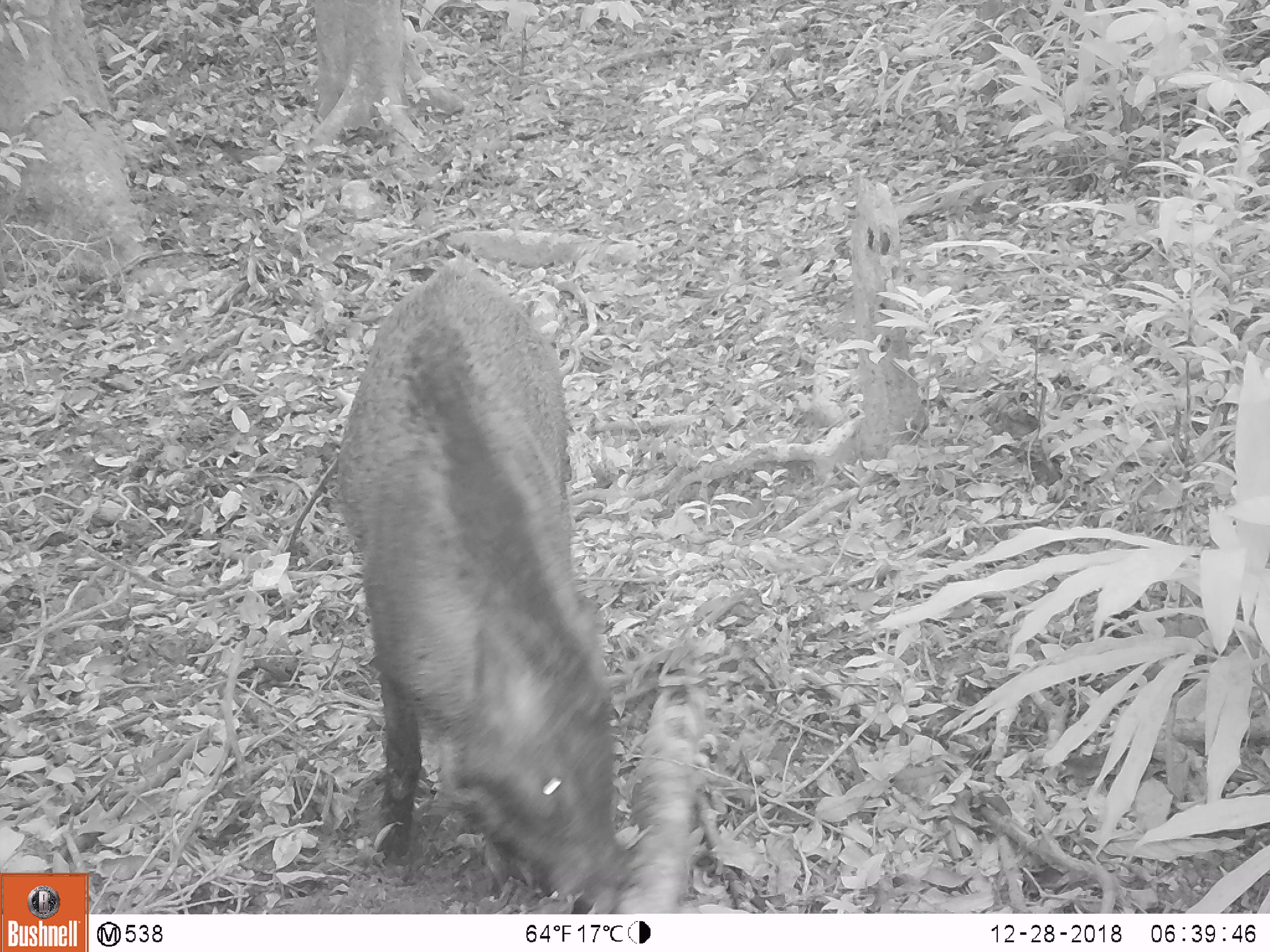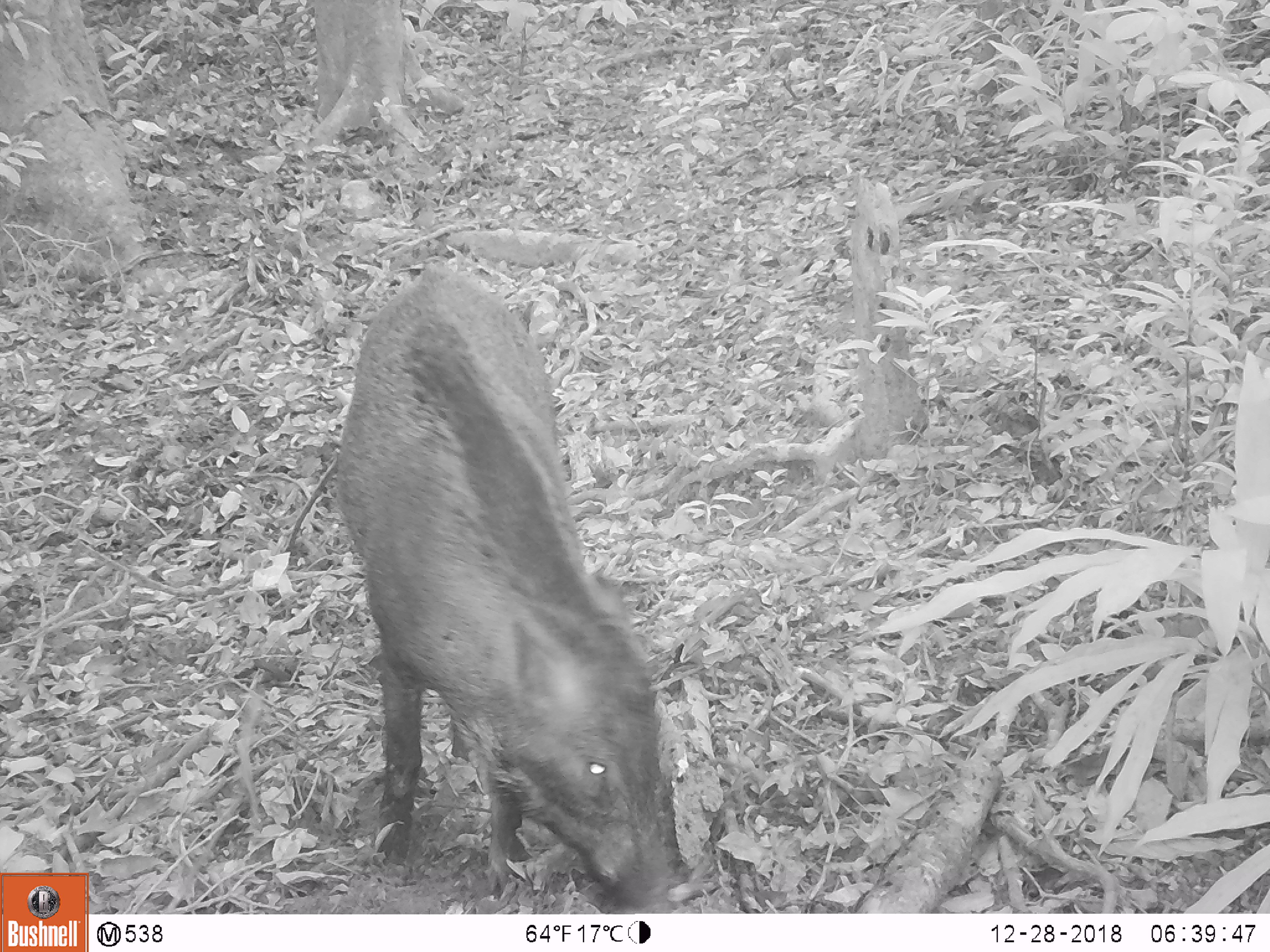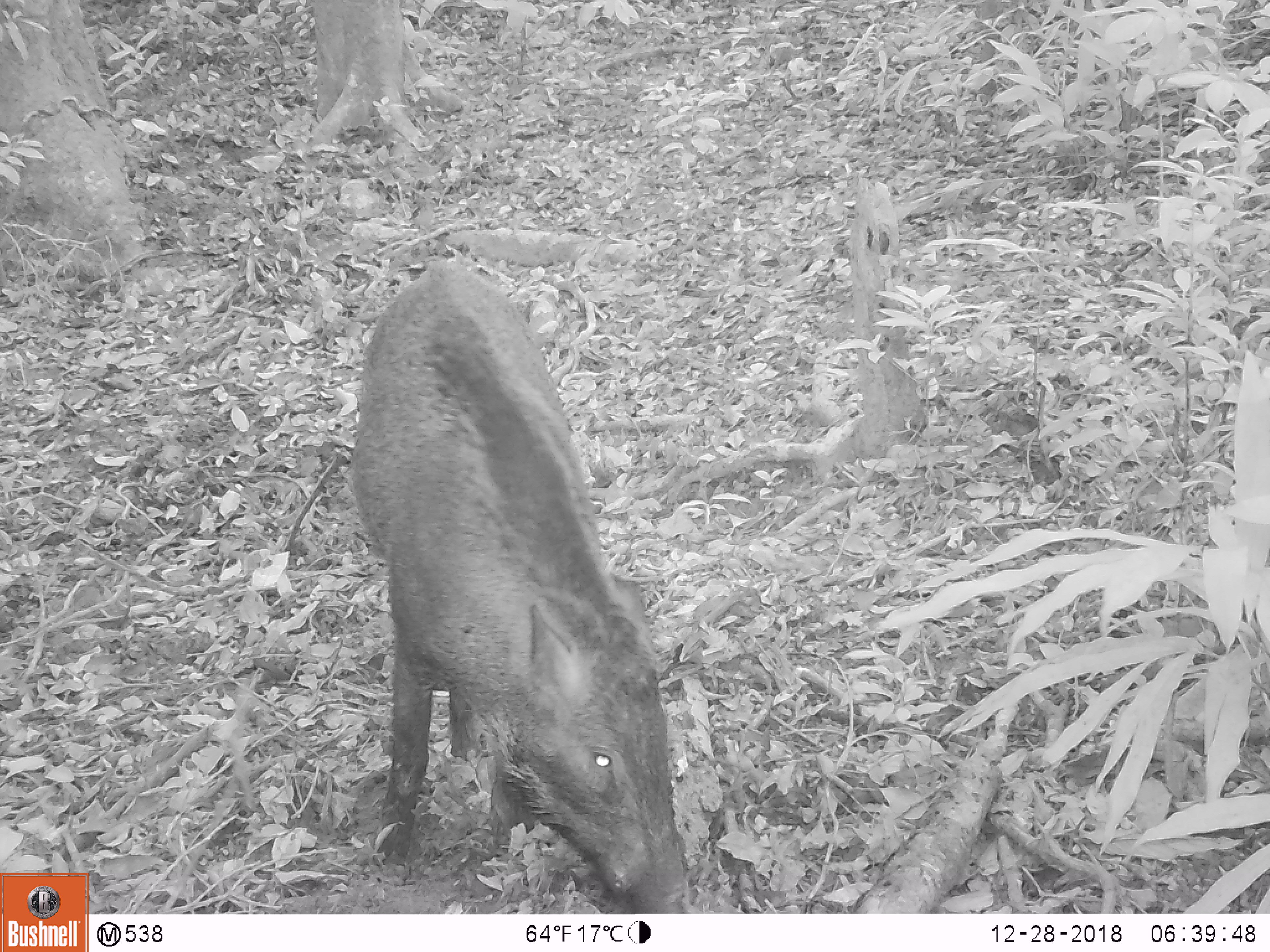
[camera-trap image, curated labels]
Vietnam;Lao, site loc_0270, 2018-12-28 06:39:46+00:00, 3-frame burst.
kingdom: Animalia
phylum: Chordata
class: Mammalia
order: Artiodactyla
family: Suidae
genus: Sus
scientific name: Sus scrofa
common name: eurasian wild pig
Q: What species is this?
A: Eurasian wild pig (Sus scrofa).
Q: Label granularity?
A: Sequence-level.